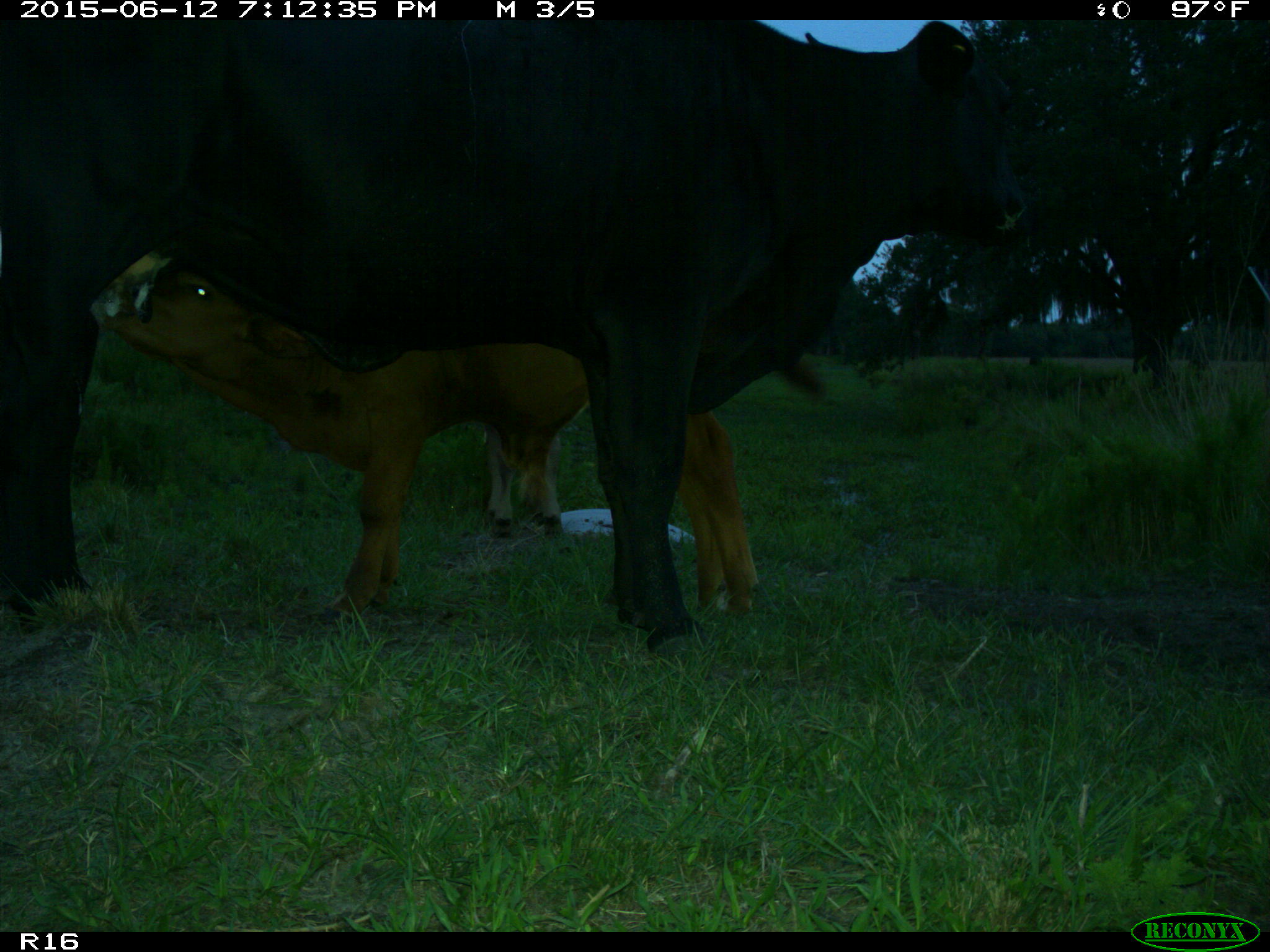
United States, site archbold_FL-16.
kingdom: Animalia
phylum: Chordata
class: Mammalia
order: Artiodactyla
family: Bovidae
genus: Bos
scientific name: Bos taurus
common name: domestic cow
Bos taurus (domestic cow).